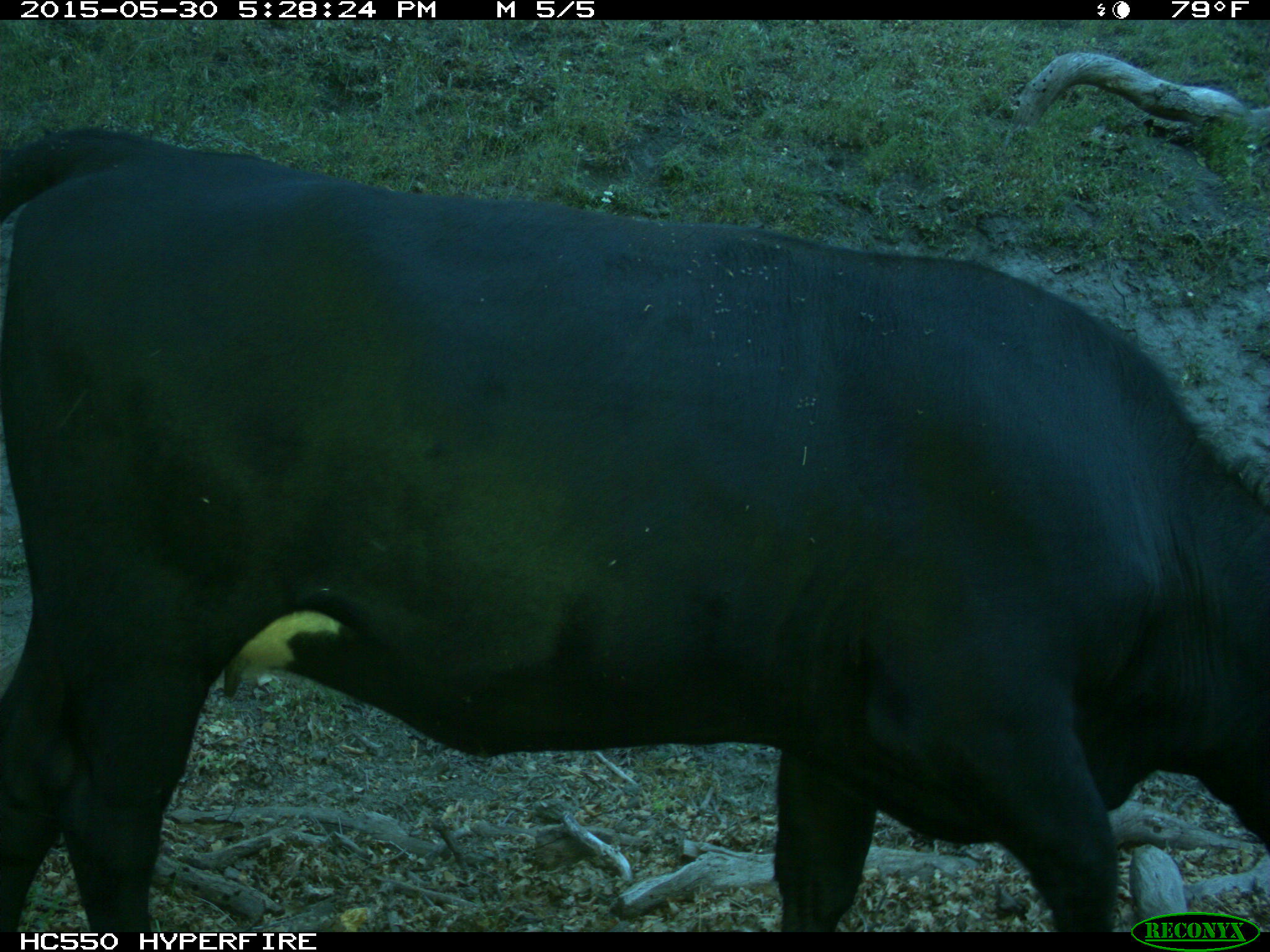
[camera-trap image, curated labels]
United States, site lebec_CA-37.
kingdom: Animalia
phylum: Chordata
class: Mammalia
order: Artiodactyla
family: Bovidae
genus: Bos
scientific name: Bos taurus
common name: domestic cow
Bos taurus (domestic cow).